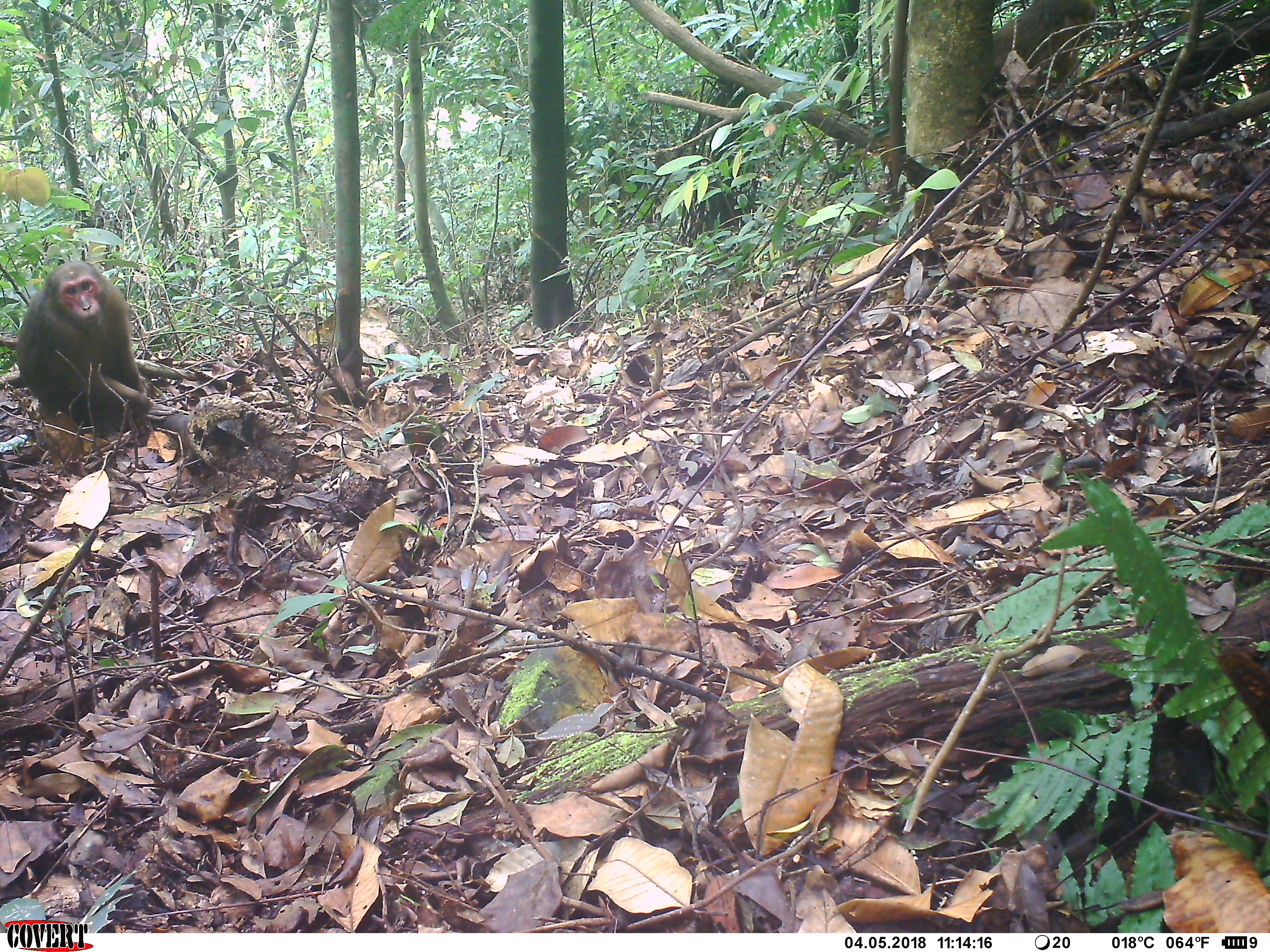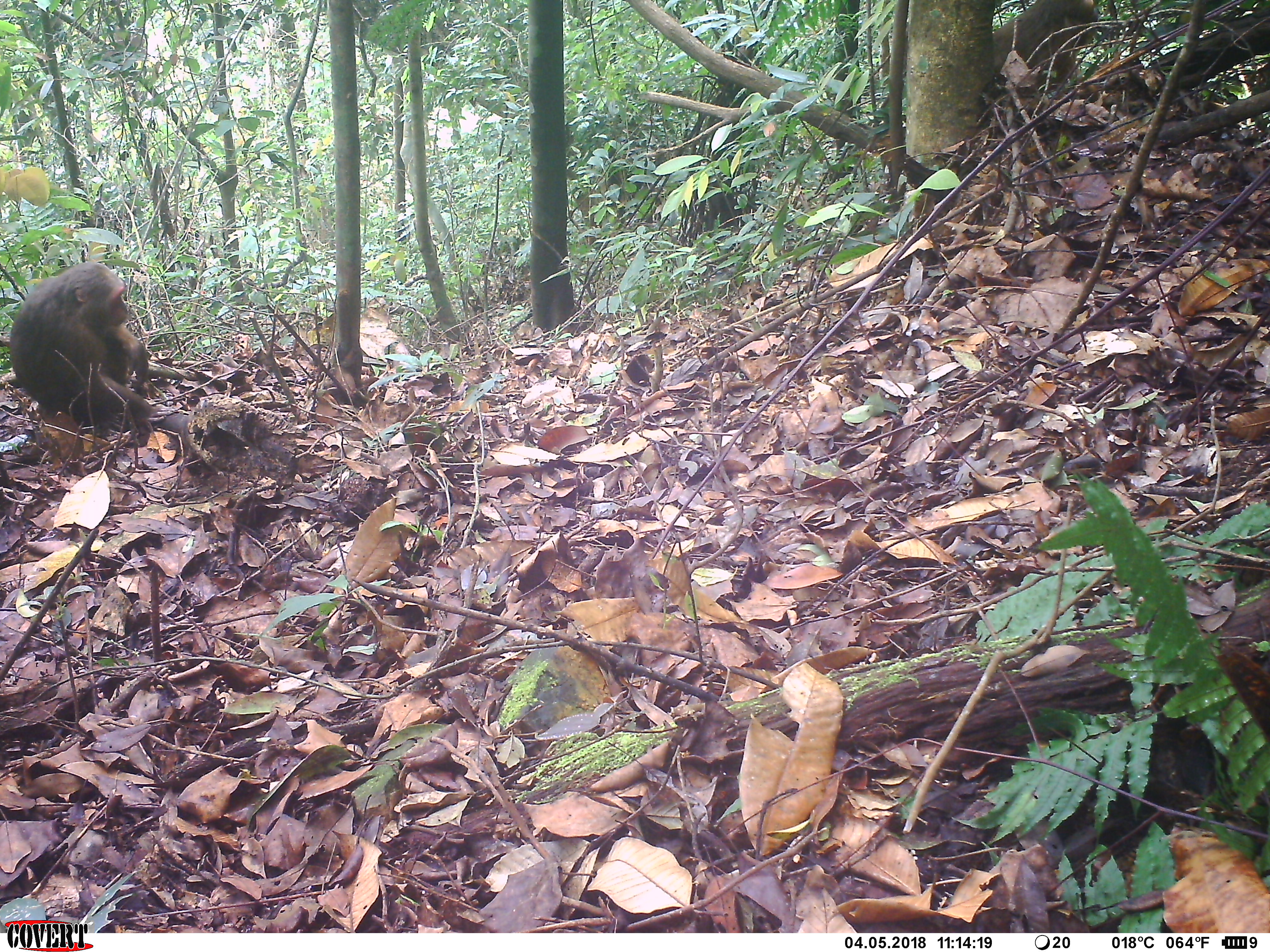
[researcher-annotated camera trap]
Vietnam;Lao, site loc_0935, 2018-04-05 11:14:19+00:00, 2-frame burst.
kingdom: Animalia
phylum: Chordata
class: Mammalia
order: Primates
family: Cercopithecidae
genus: Macaca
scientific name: Macaca arctoides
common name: stump-tailed macaque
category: stump tailed macaque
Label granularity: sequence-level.